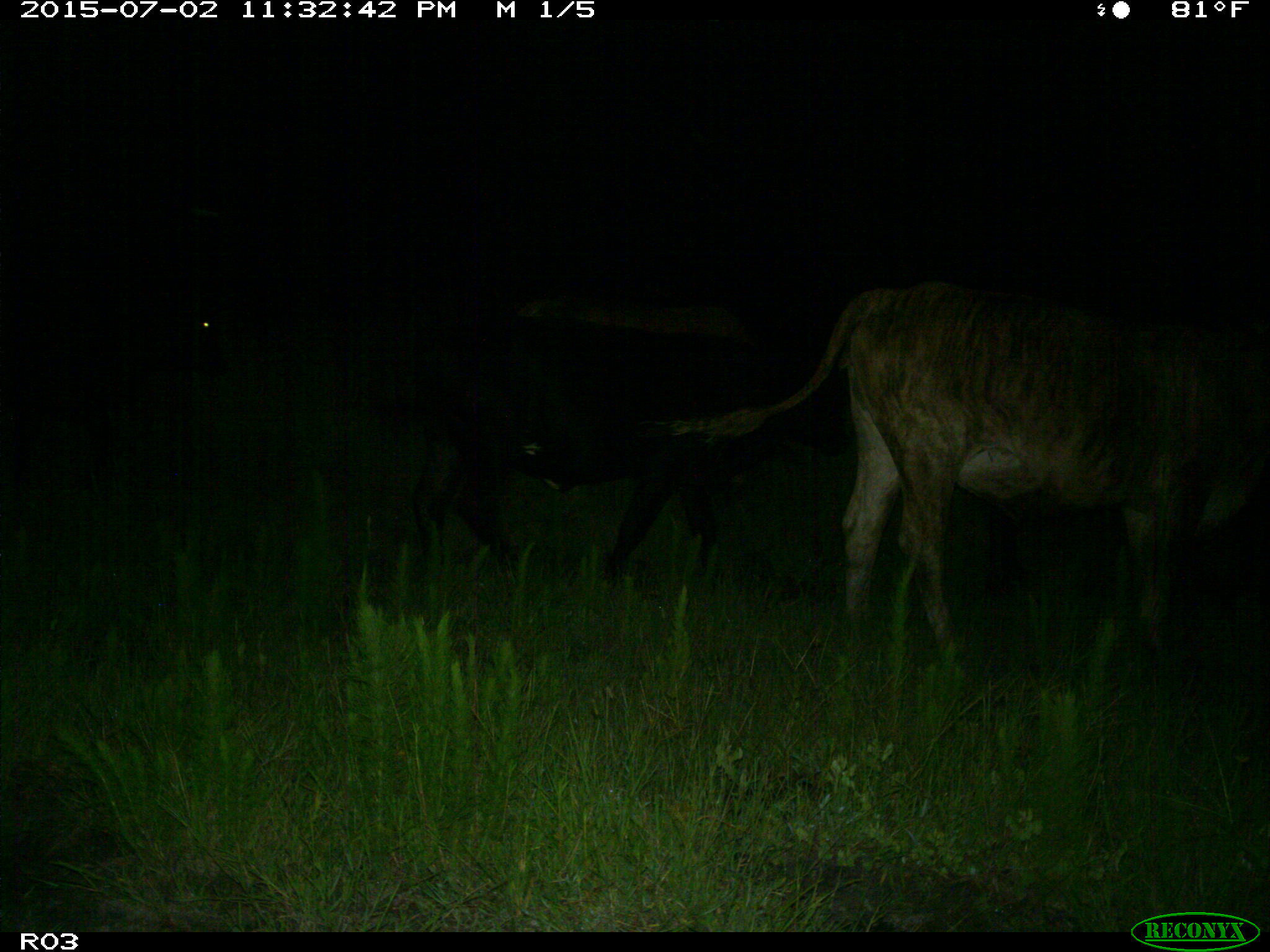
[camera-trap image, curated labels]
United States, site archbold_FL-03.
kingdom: Animalia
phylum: Chordata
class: Mammalia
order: Artiodactyla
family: Bovidae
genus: Bos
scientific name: Bos taurus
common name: domestic cow